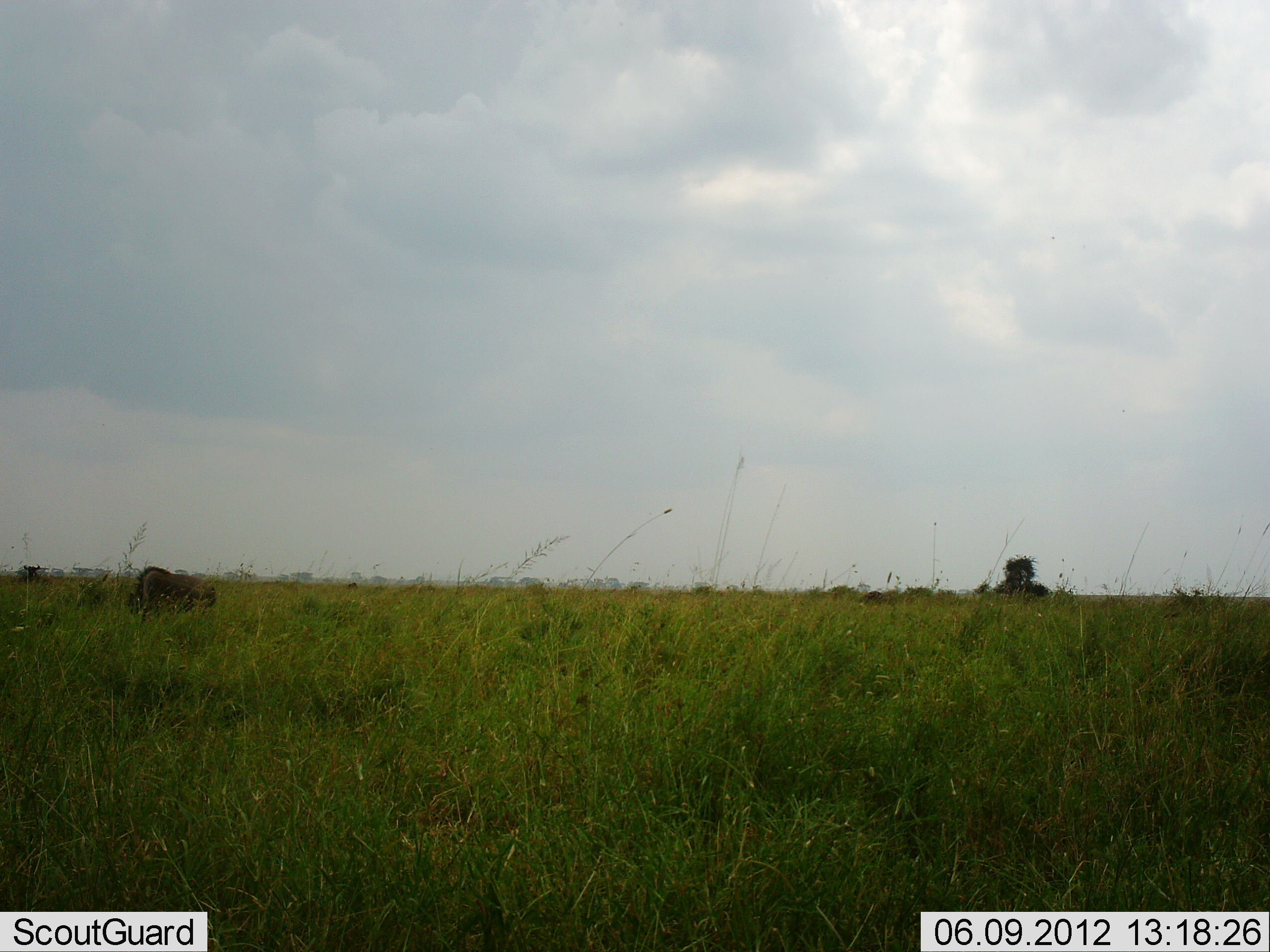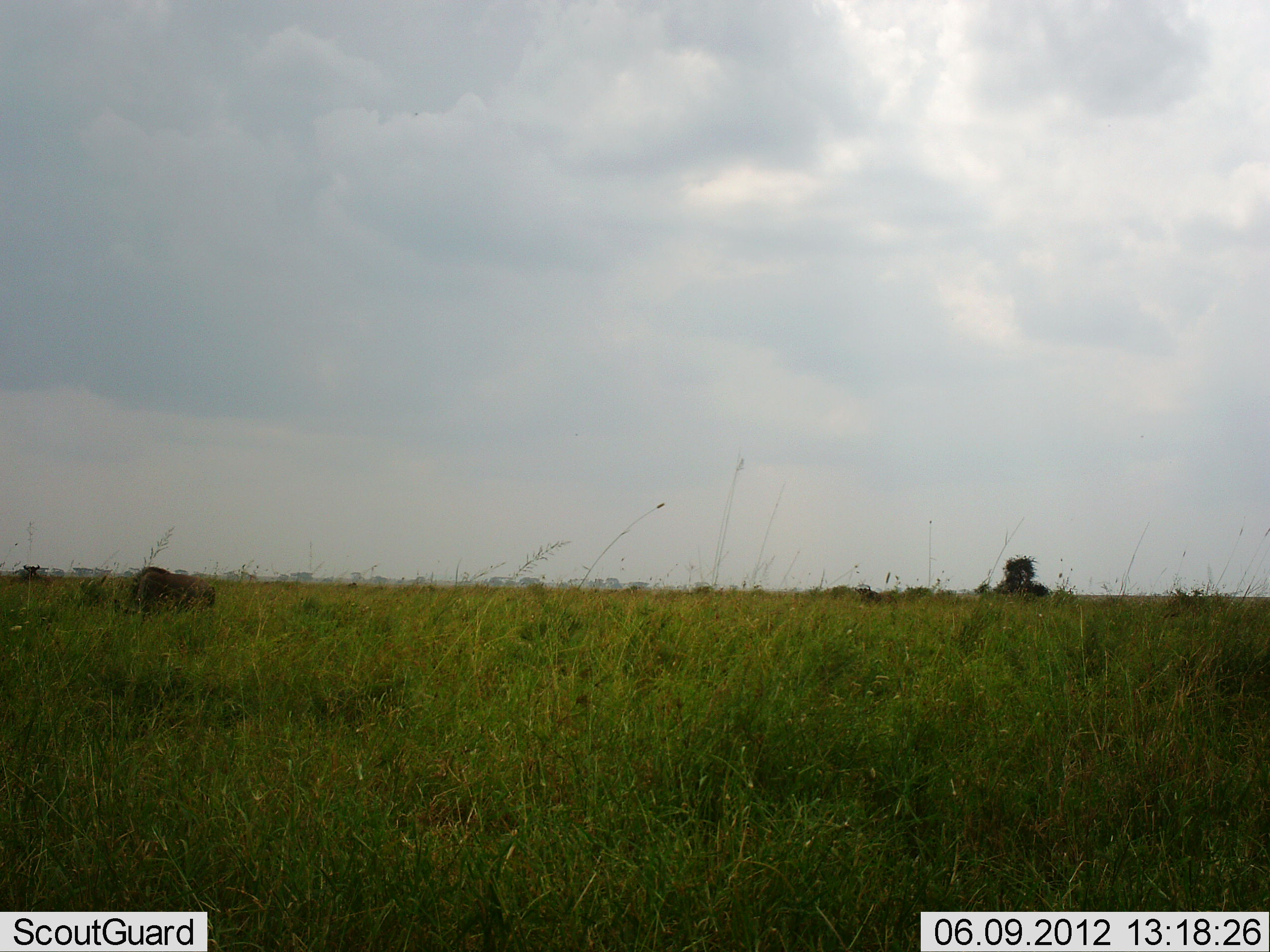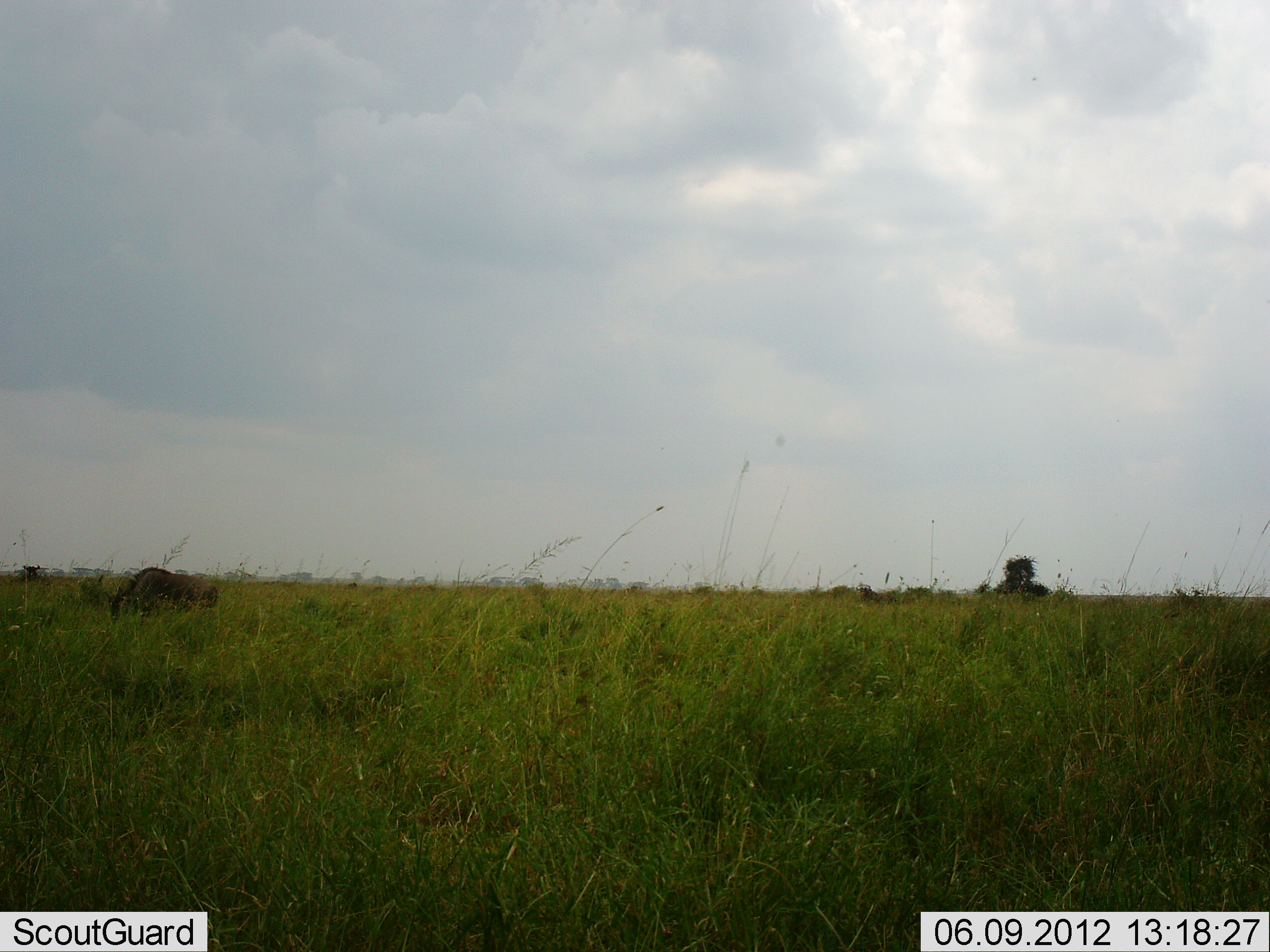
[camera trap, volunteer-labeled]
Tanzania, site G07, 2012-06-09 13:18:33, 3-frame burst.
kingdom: Animalia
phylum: Chordata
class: Mammalia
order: Artiodactyla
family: Bovidae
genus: Connochaetes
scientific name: Connochaetes taurinus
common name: blue wildebeest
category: wildebeest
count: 1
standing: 30%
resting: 0%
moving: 0%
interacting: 0%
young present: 10%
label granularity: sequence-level